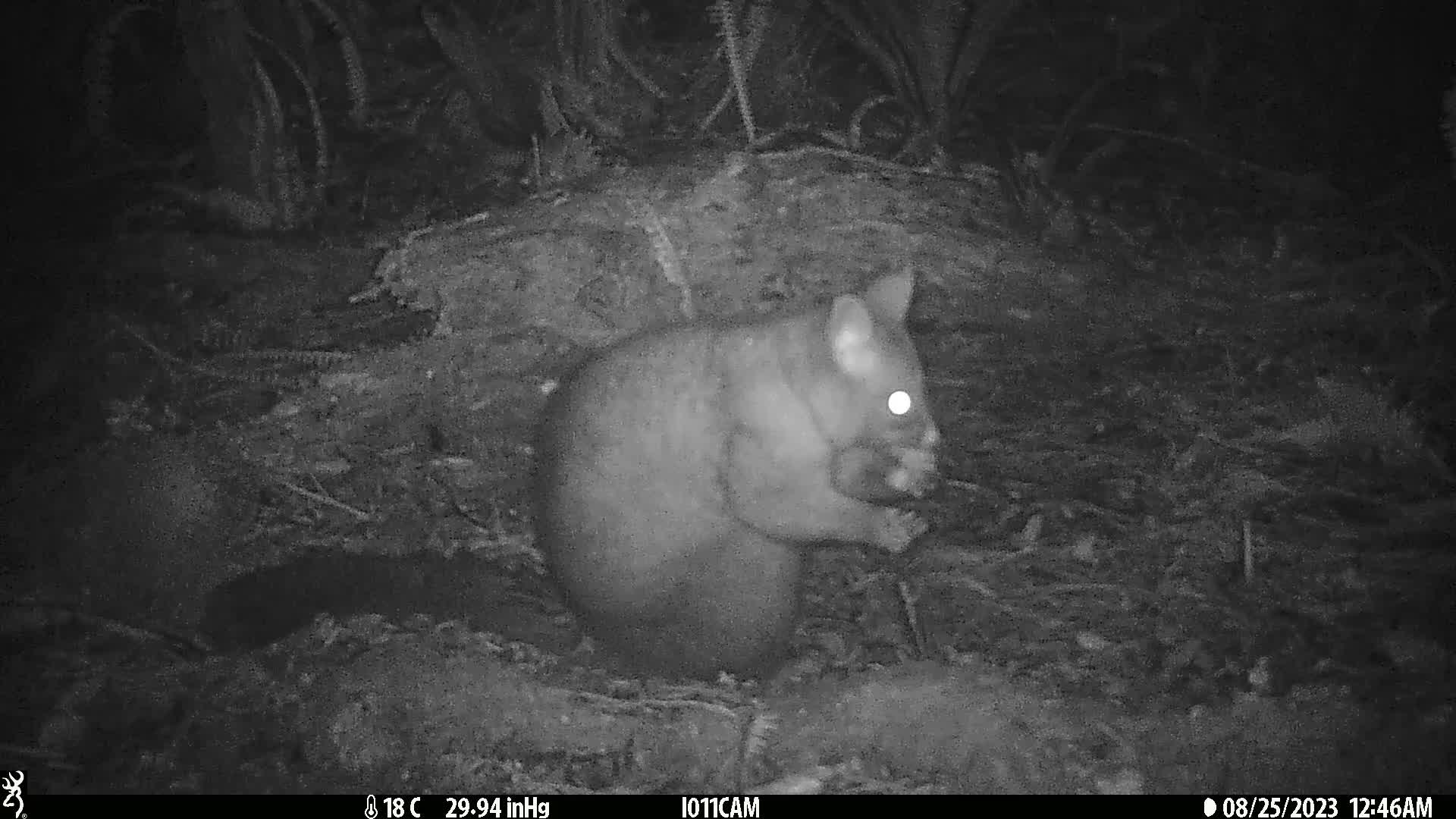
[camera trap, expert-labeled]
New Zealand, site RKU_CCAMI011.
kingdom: Animalia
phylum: Chordata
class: Mammalia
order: Diprotodontia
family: Phalangeridae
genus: Trichosurus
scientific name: Trichosurus vulpecula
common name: common brushtail possum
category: possum